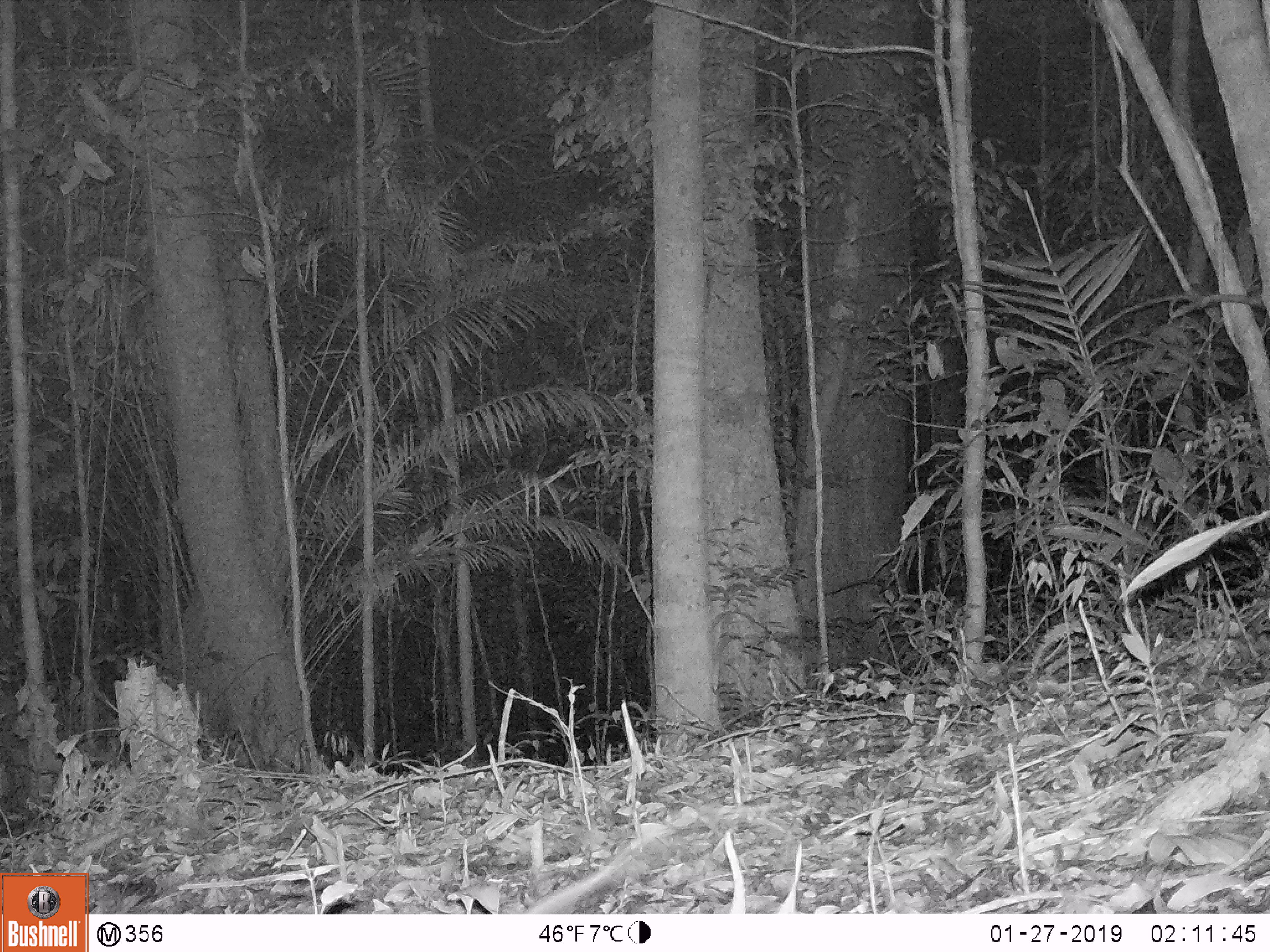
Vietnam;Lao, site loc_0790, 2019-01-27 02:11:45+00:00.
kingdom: Animalia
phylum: Chordata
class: Mammalia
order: Rodentia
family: Muridae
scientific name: Muridae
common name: old-world mice and rats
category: unidentified murid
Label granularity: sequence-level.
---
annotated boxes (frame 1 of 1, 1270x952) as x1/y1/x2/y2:
unidentified murid: 523/826/669/914